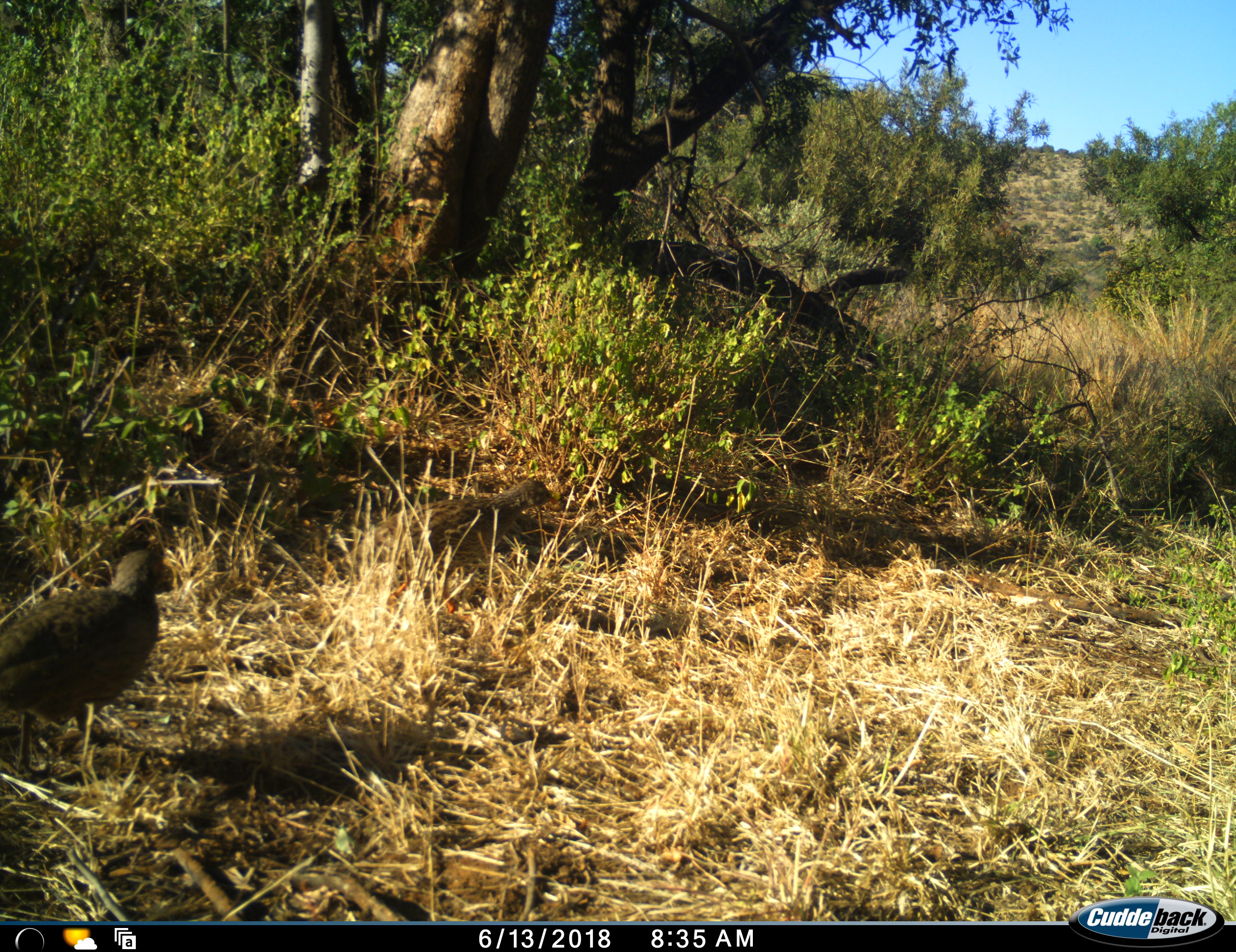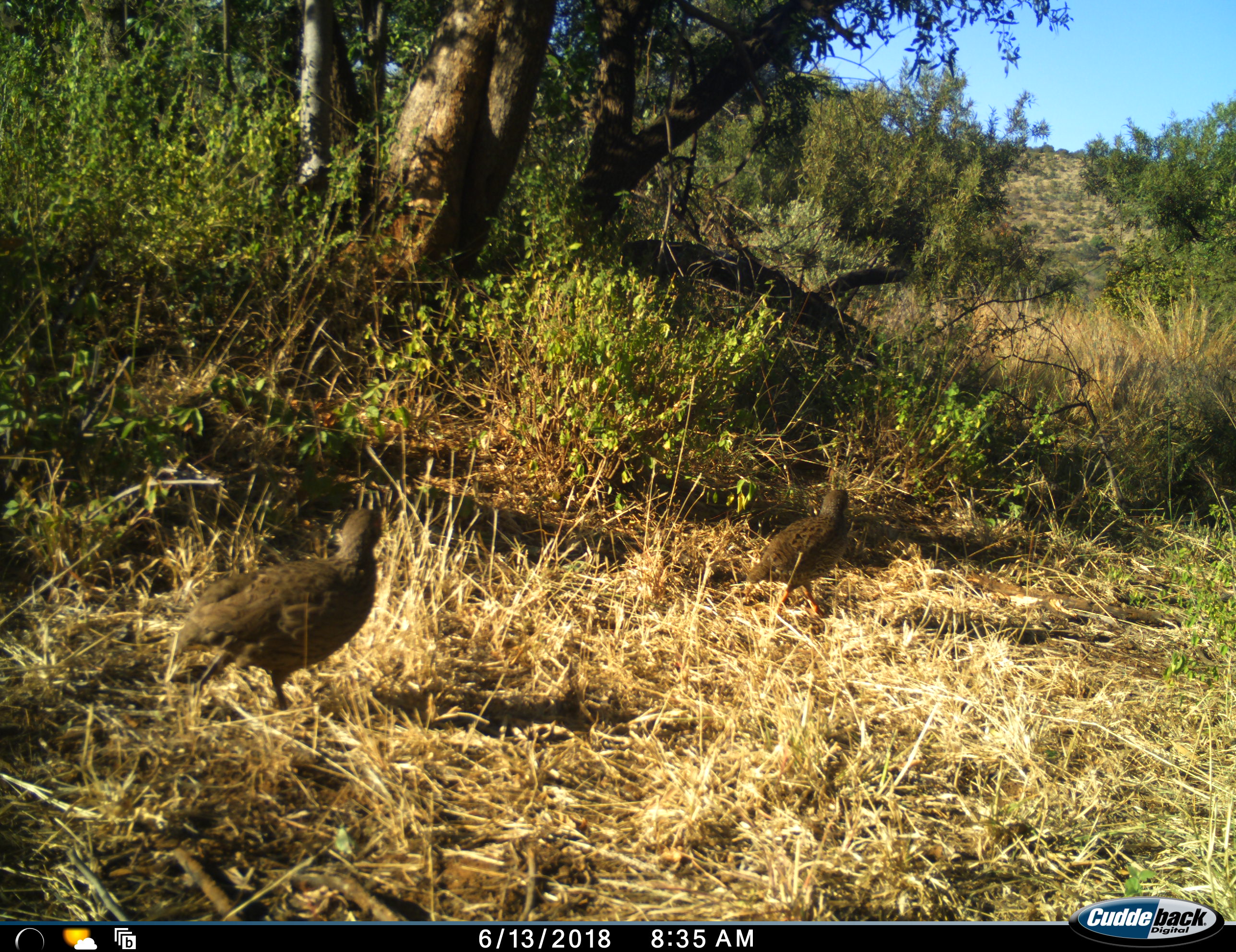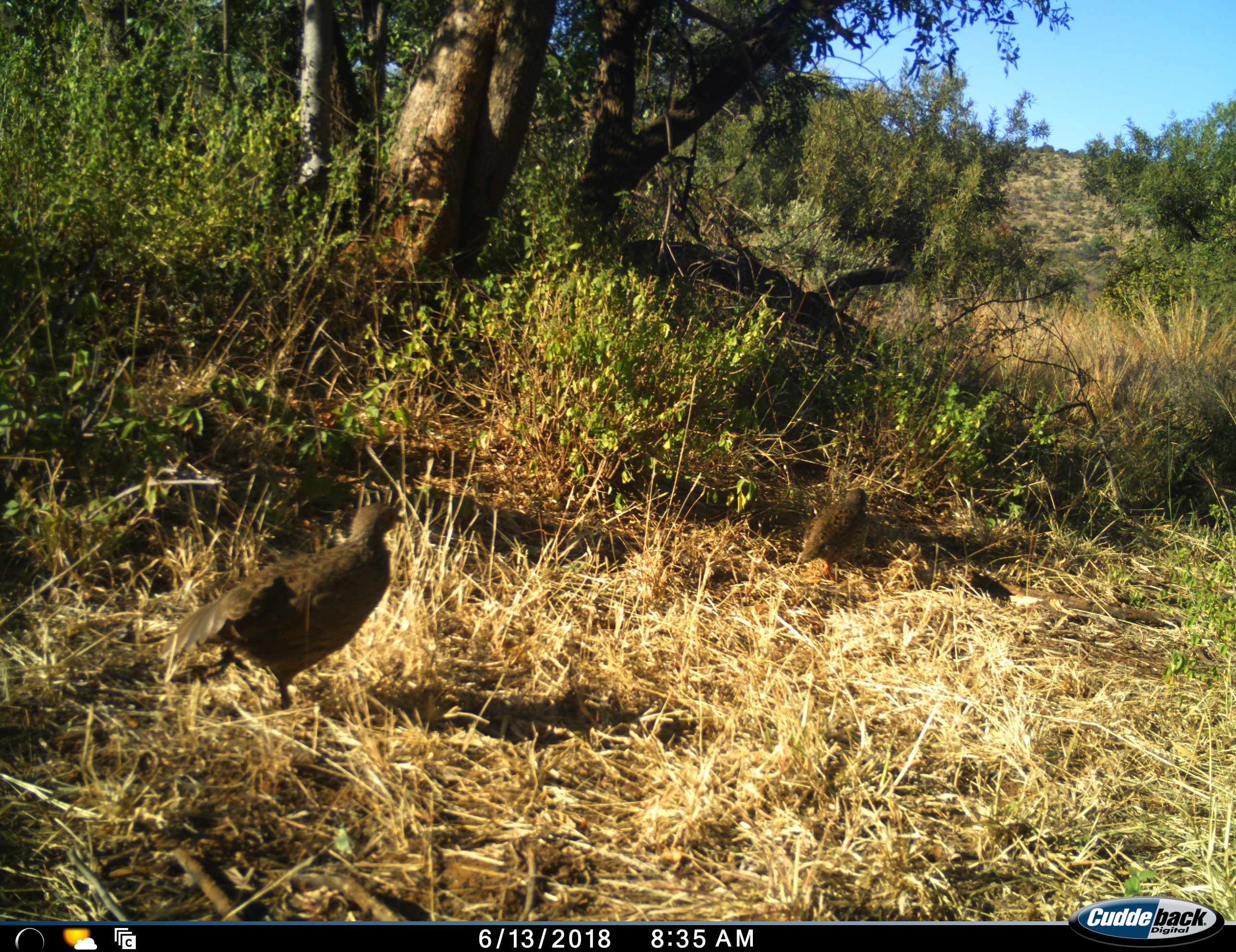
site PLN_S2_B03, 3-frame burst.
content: unidentified animal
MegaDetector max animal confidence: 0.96